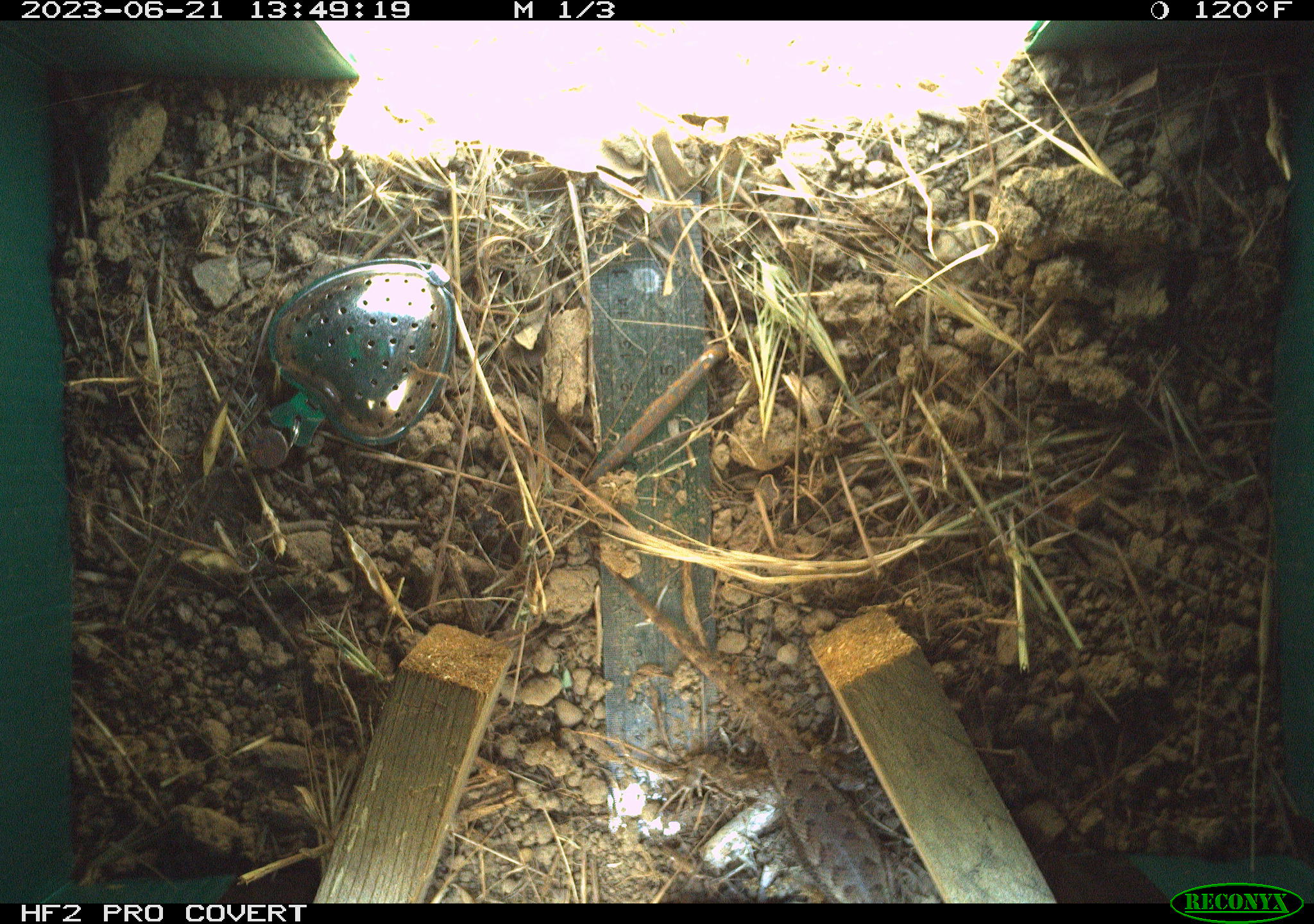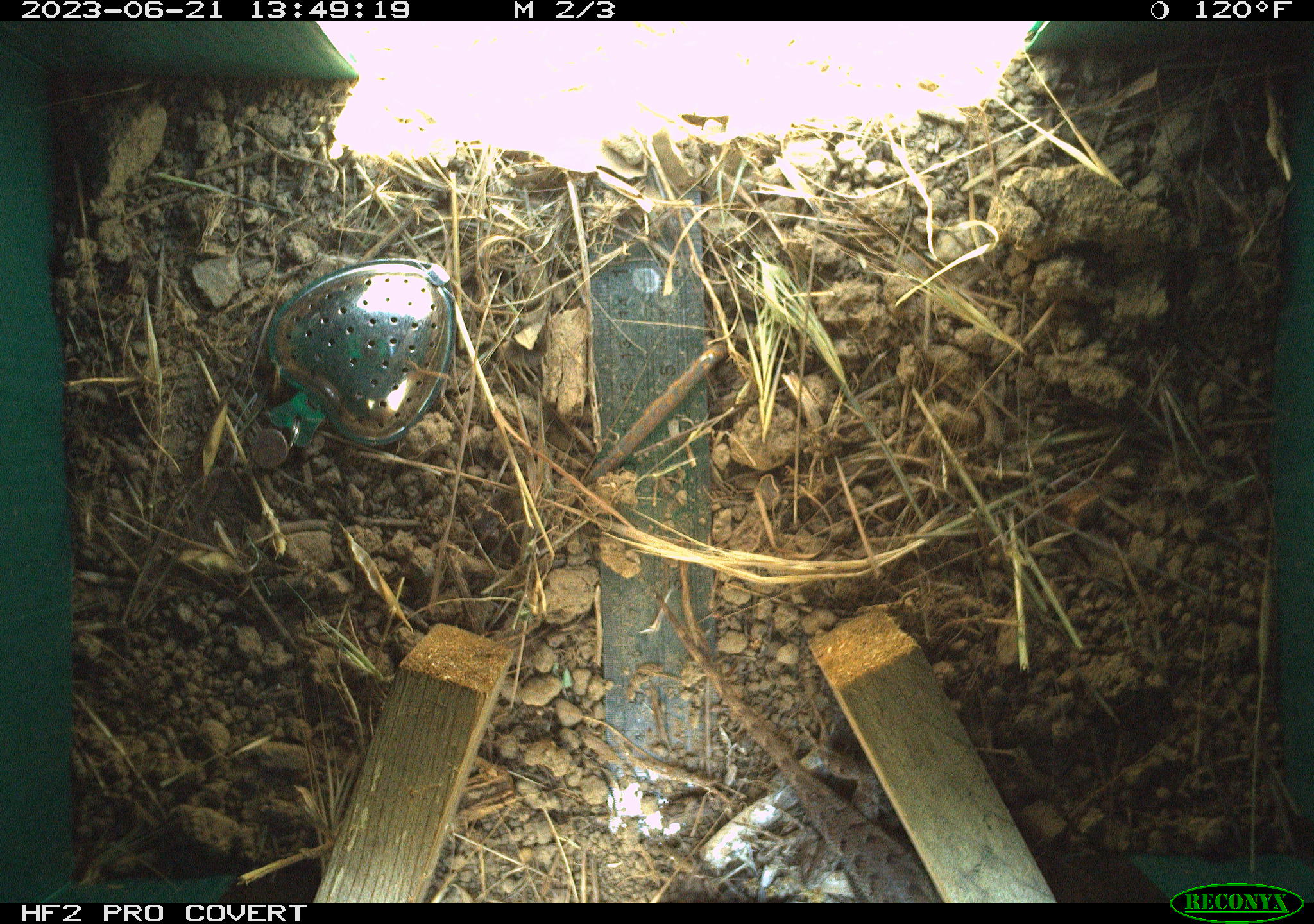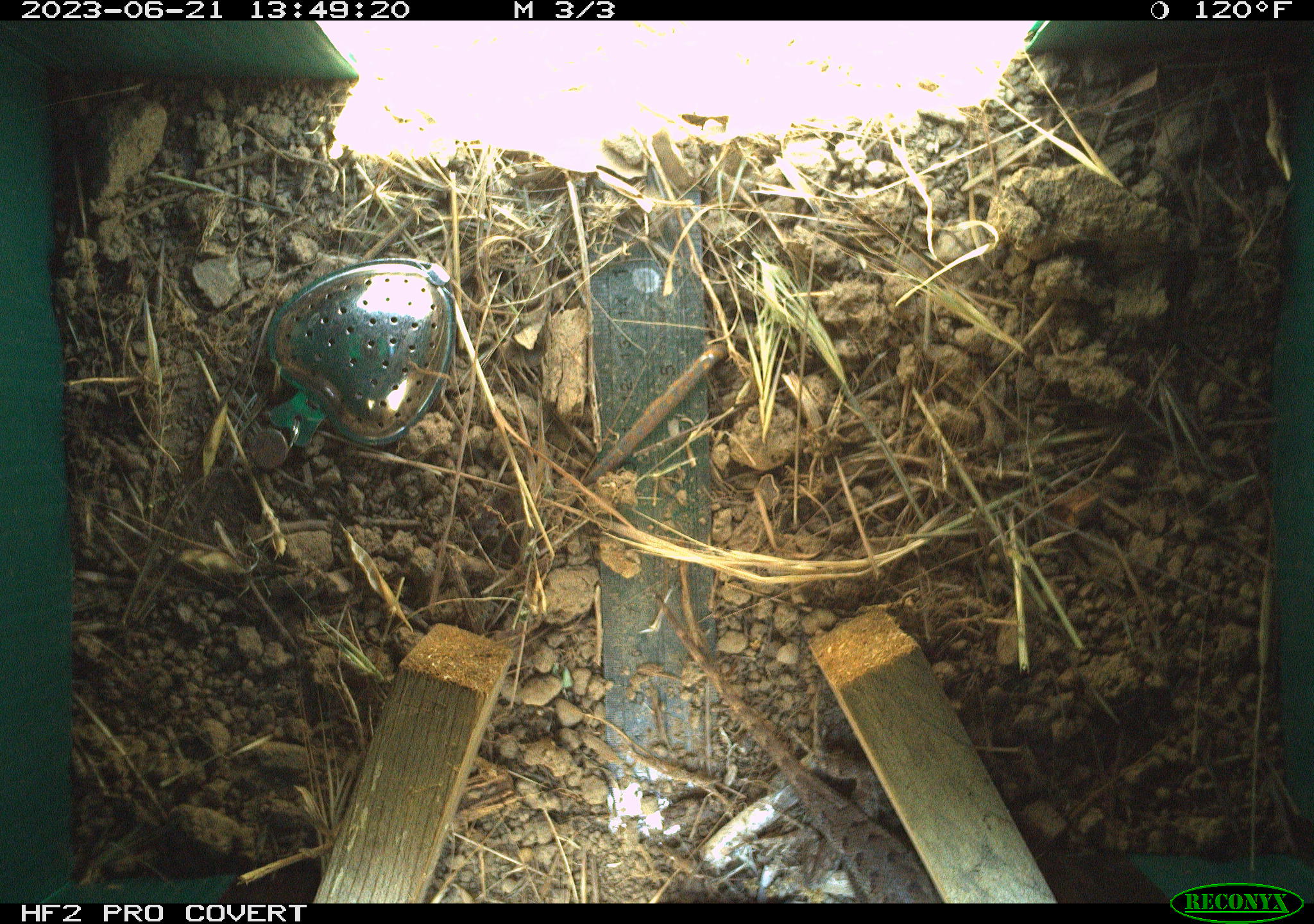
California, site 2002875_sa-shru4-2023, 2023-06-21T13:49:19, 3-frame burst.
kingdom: Animalia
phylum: Chordata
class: Reptilia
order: Squamata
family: Phrynosomatidae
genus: Sceloporus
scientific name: Sceloporus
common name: spiny lizards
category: sceloporus species